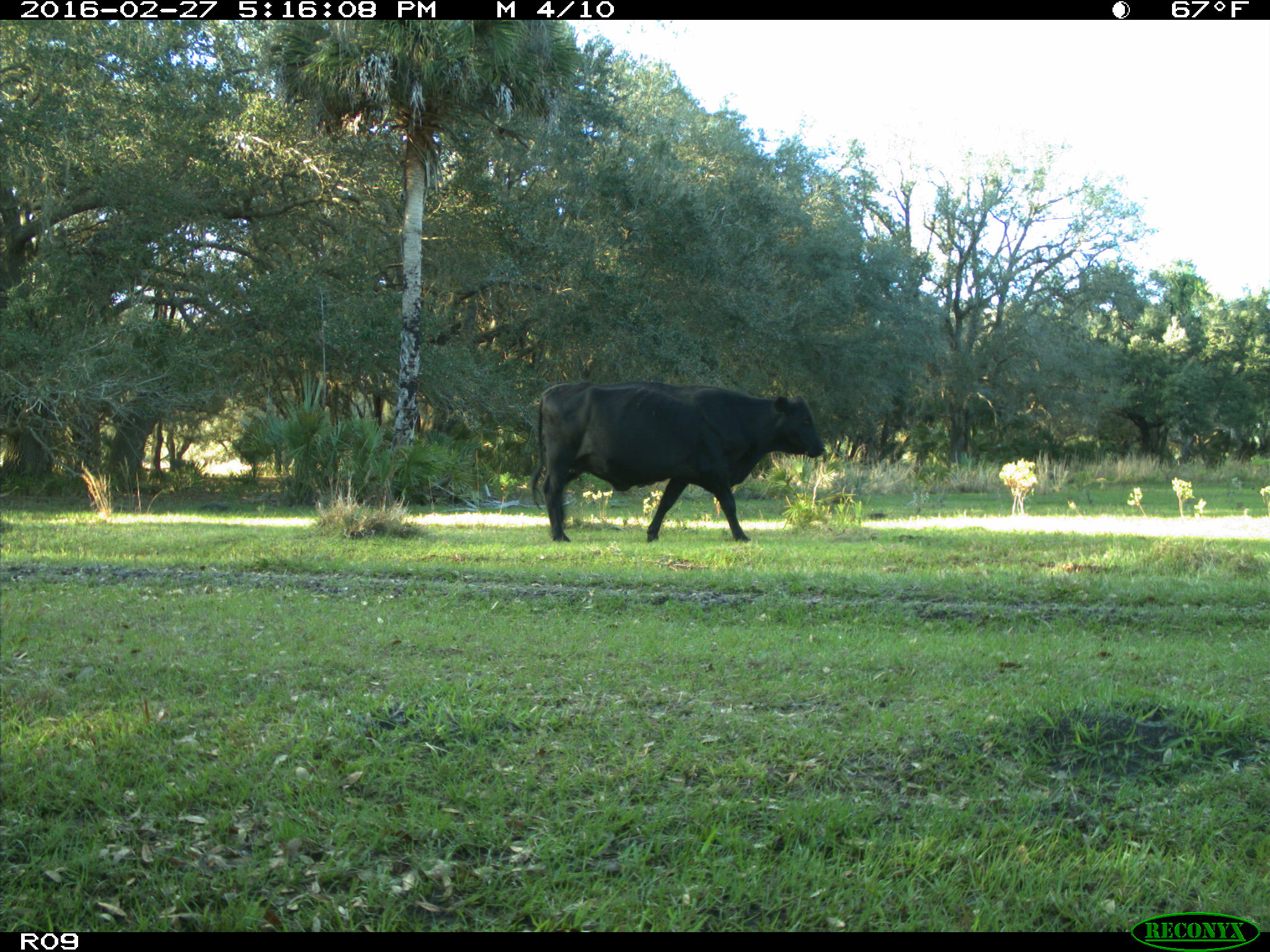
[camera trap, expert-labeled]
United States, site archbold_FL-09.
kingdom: Animalia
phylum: Chordata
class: Mammalia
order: Artiodactyla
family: Bovidae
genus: Bos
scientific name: Bos taurus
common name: domestic cow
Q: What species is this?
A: Bos taurus (domestic cow).